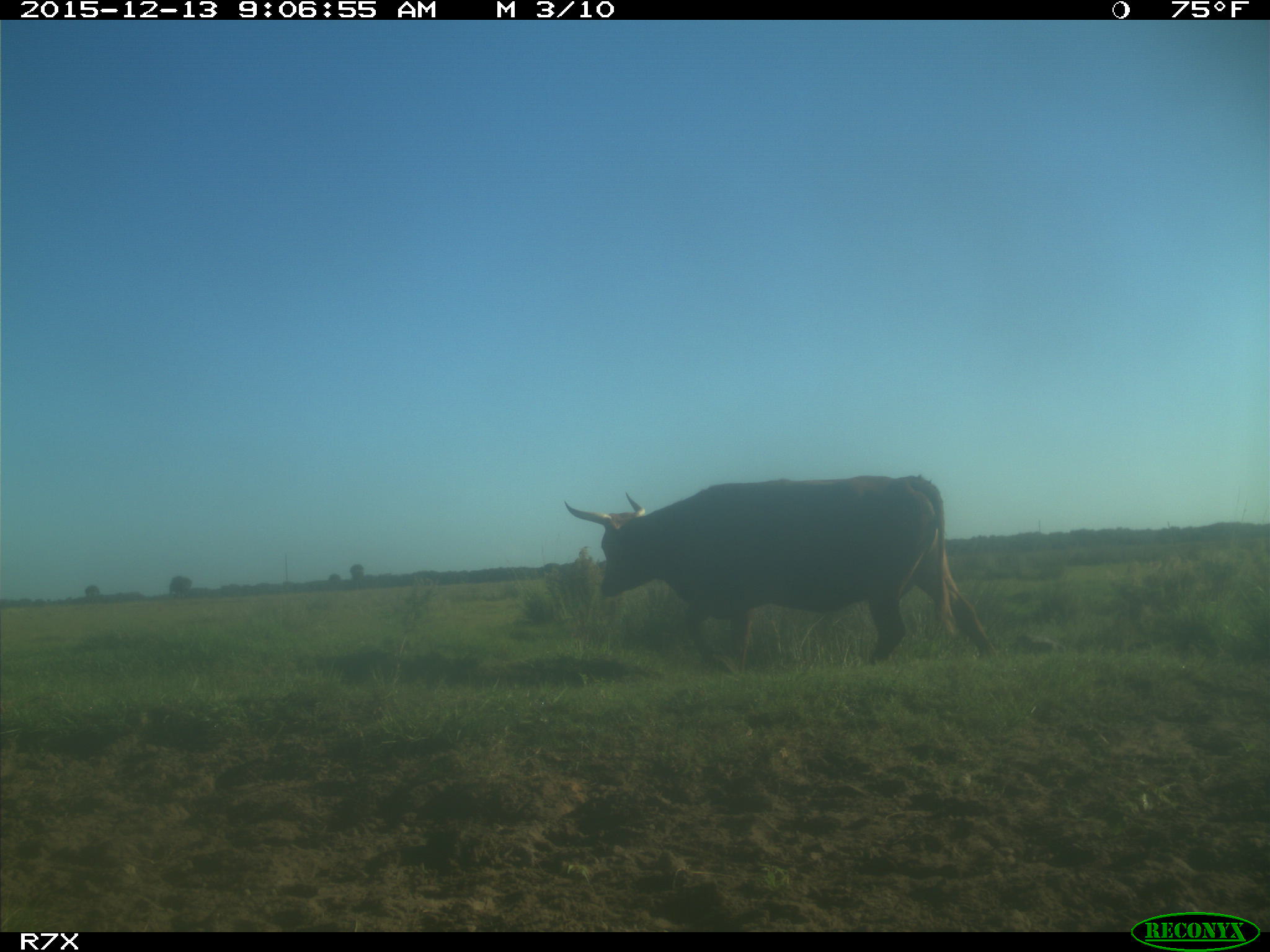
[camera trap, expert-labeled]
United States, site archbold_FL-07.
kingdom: Animalia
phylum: Chordata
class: Mammalia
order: Artiodactyla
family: Bovidae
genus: Bos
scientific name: Bos taurus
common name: domestic cow